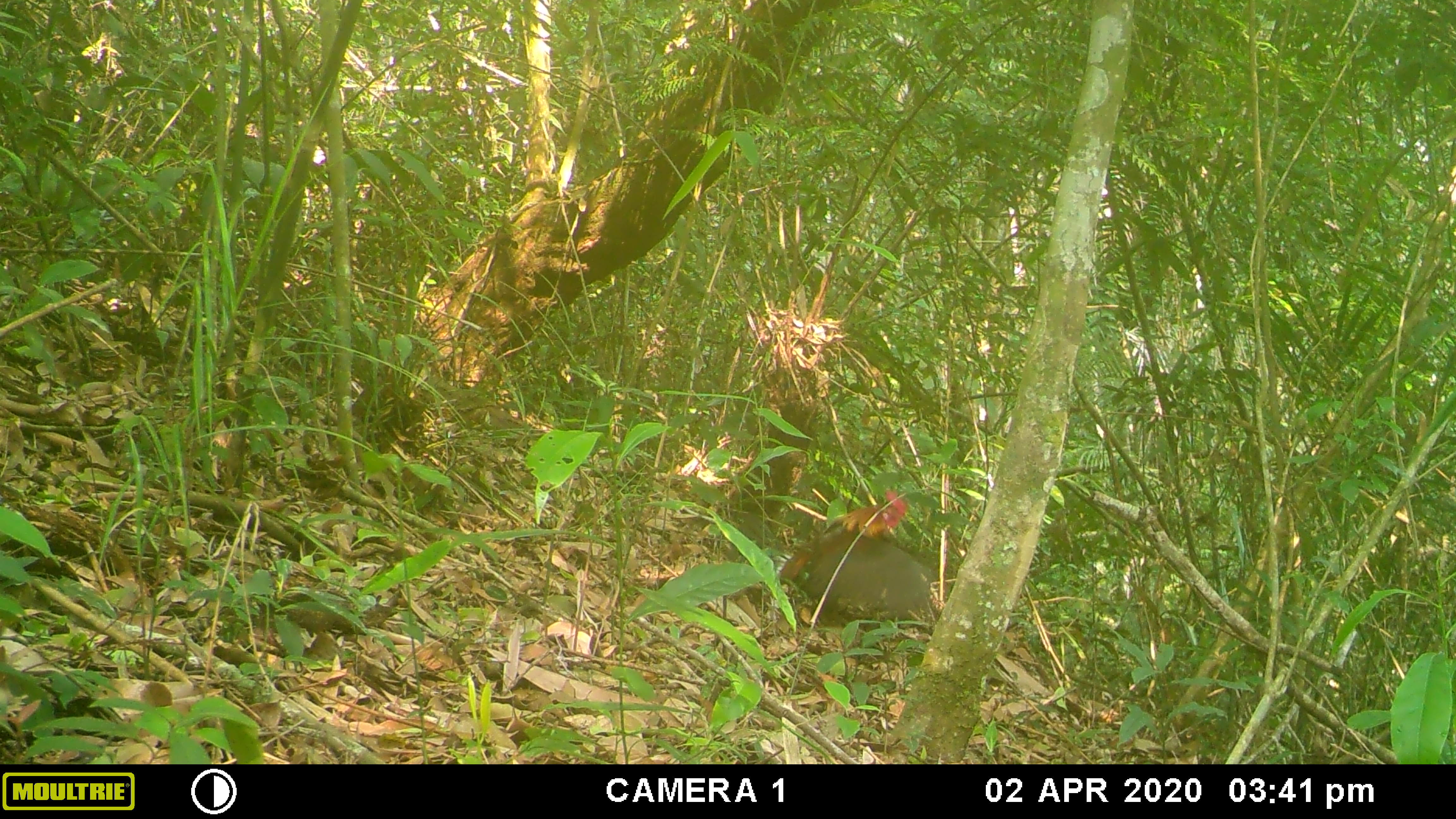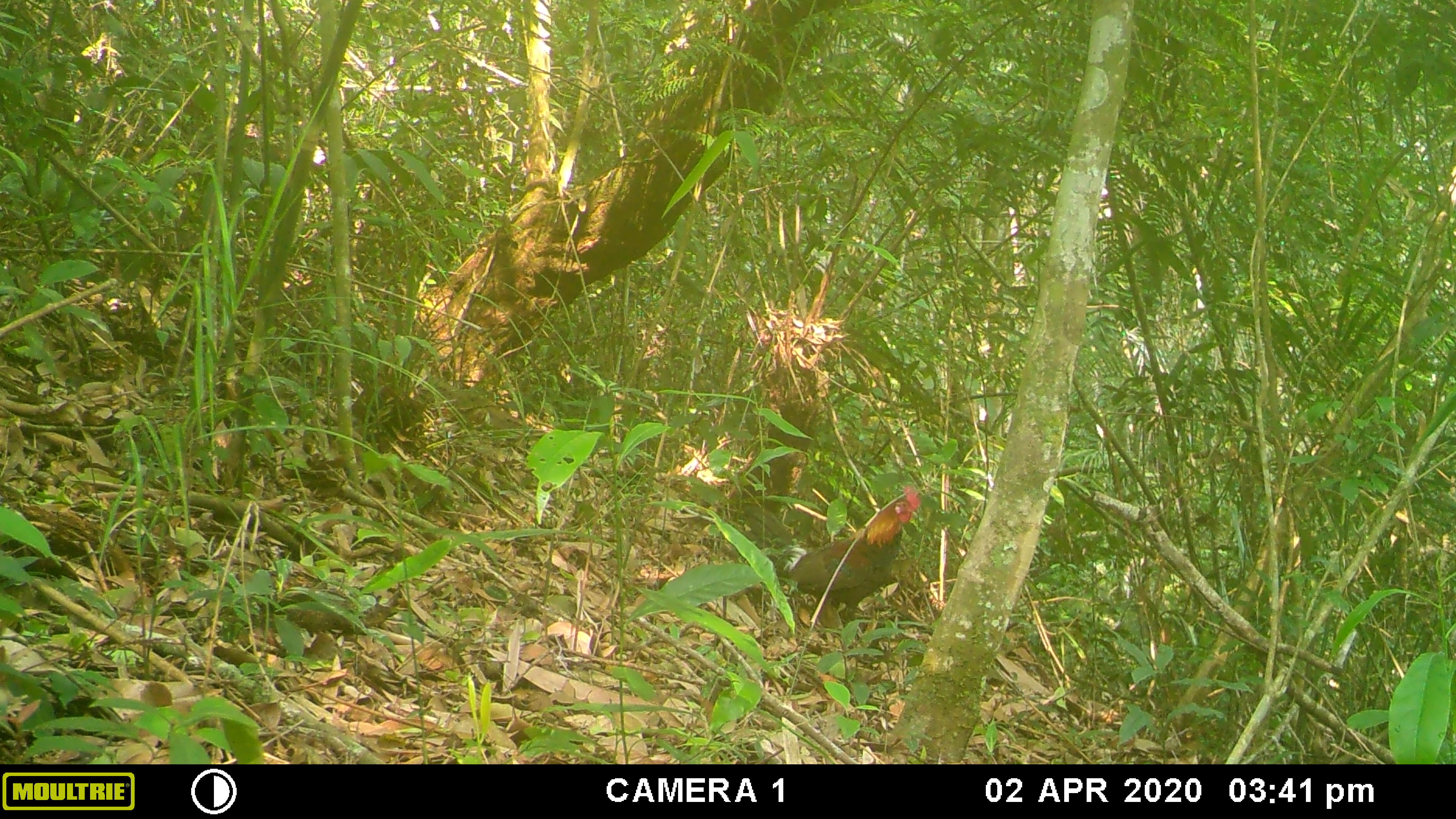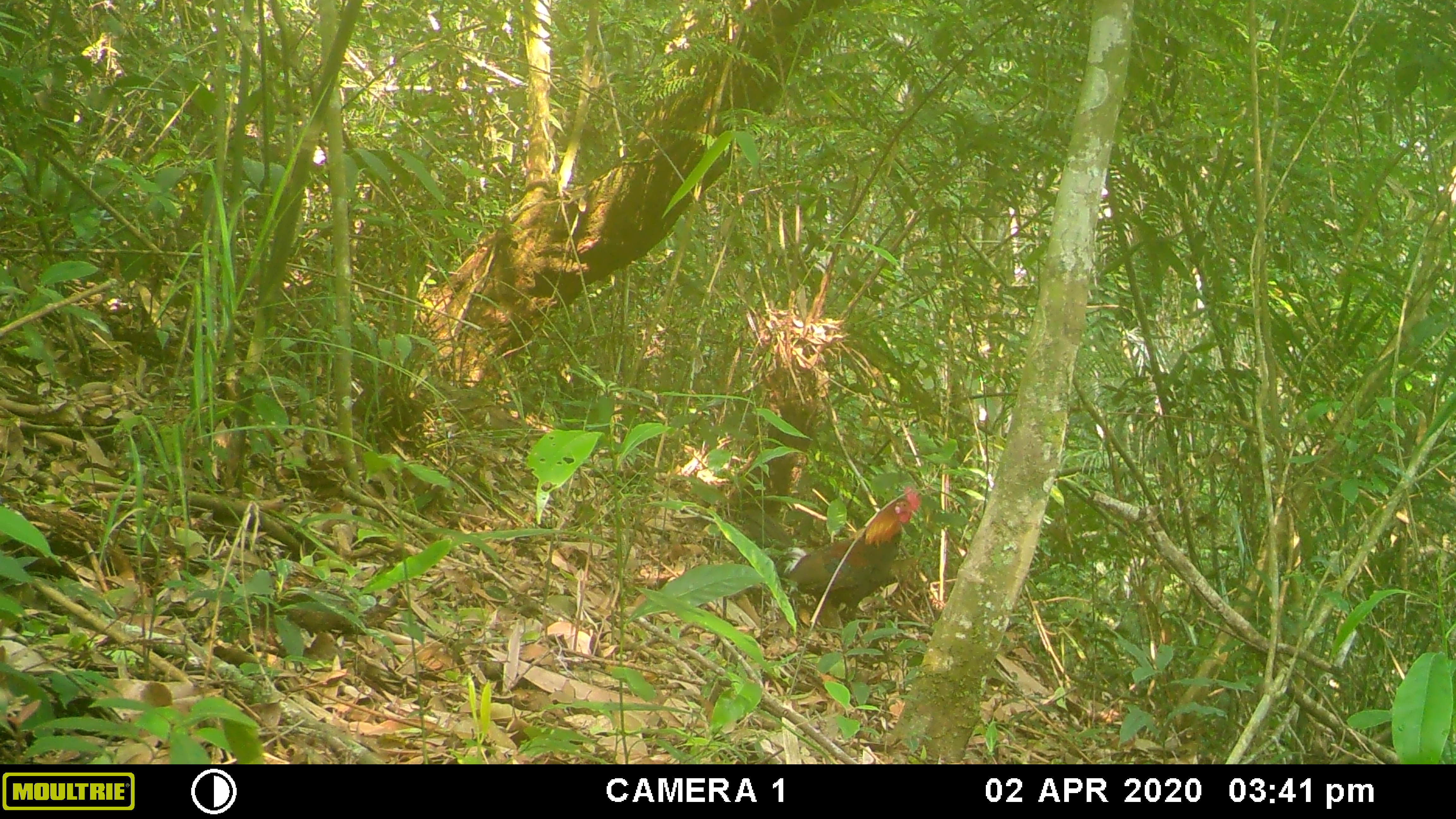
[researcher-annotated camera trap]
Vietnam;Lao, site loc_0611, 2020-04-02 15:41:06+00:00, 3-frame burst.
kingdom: Animalia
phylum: Chordata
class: Aves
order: Galliformes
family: Phasianidae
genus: Gallus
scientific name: Gallus gallus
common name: red junglefowl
Red junglefowl (Gallus gallus). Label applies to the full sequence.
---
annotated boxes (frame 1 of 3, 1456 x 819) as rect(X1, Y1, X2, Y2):
red junglefowl: rect(736, 488, 931, 622)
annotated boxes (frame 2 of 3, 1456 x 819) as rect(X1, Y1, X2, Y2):
red junglefowl: rect(740, 483, 920, 642)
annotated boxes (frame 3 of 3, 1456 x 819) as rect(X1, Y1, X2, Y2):
red junglefowl: rect(739, 484, 920, 648)